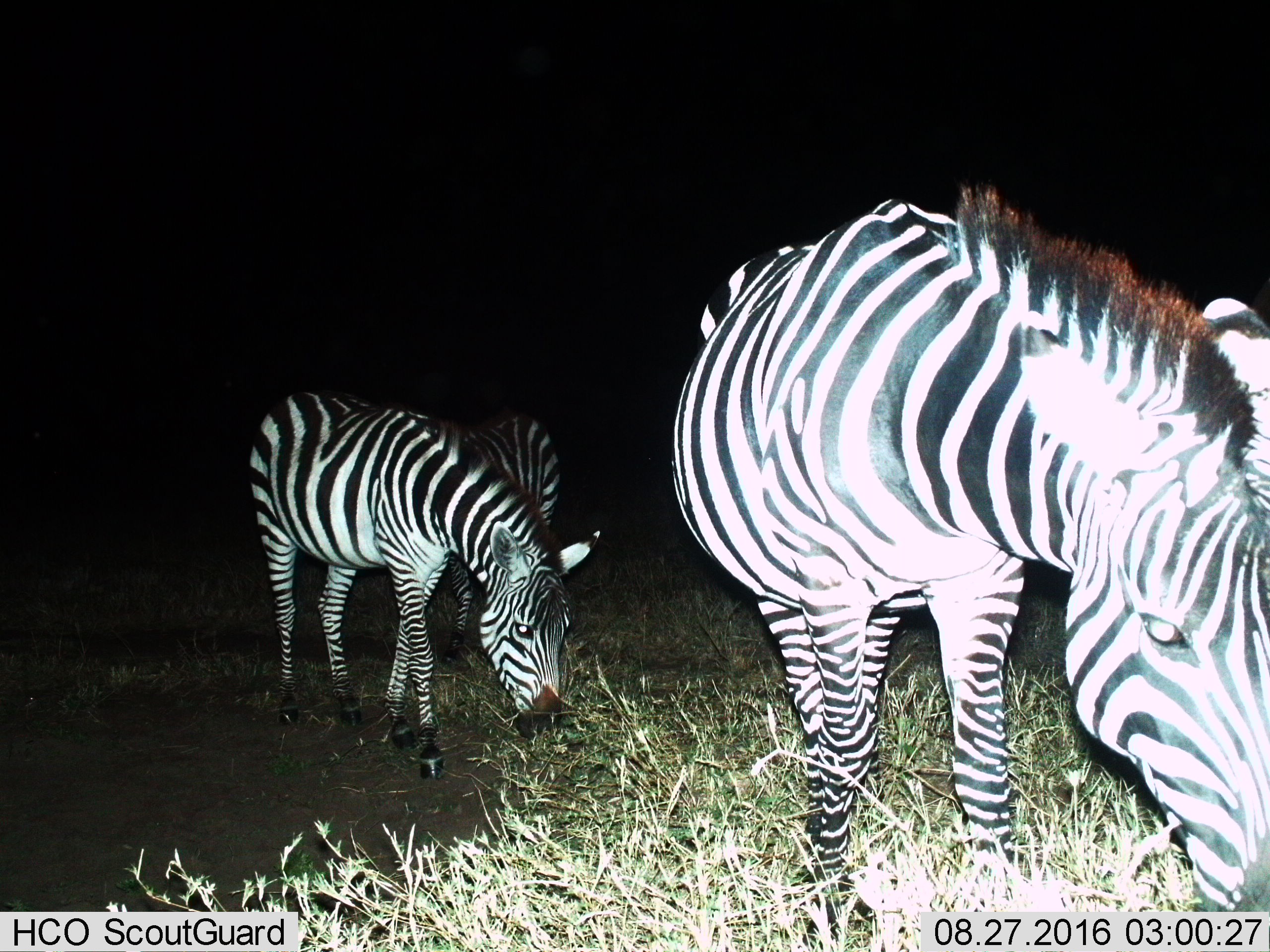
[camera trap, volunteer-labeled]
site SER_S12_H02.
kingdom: Animalia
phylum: Chordata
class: Mammalia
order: Perissodactyla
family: Equidae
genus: Equus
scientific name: Equus quagga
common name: plains zebra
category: zebraplains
Zebraplains (plains zebra) (Equus quagga), count 3. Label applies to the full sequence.